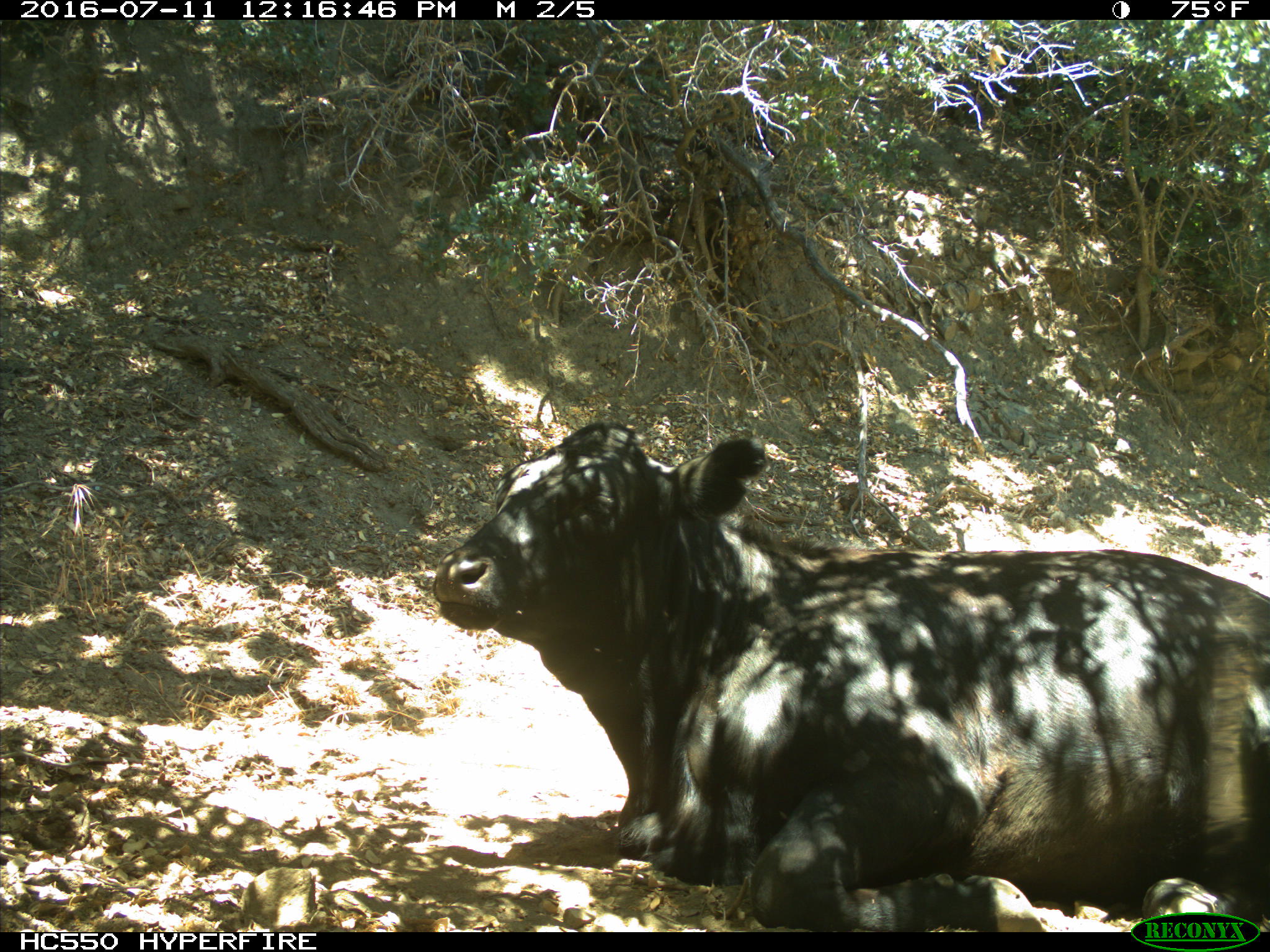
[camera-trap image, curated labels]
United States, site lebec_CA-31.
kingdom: Animalia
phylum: Chordata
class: Mammalia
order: Artiodactyla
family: Bovidae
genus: Bos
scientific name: Bos taurus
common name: domestic cow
Bos taurus (domestic cow).